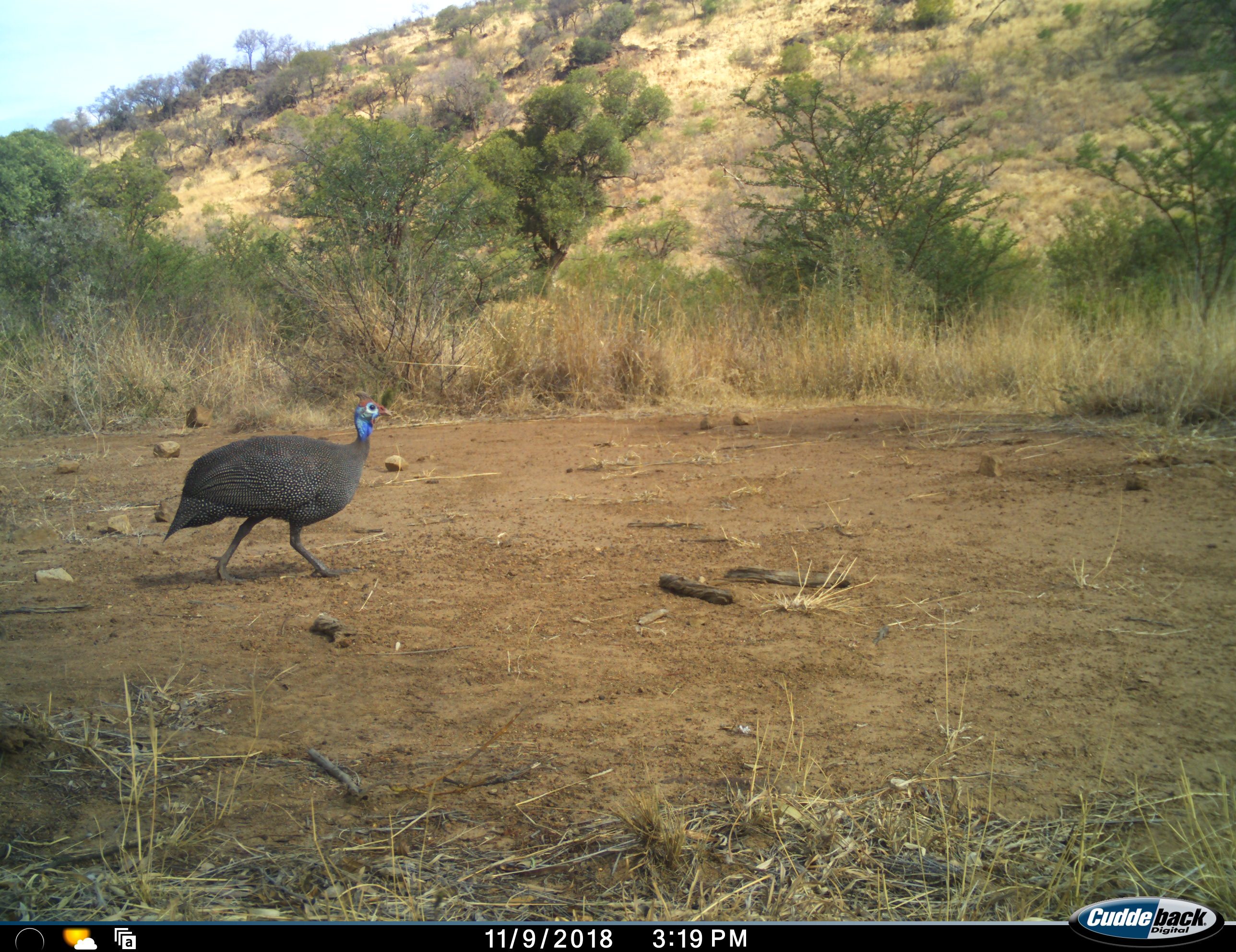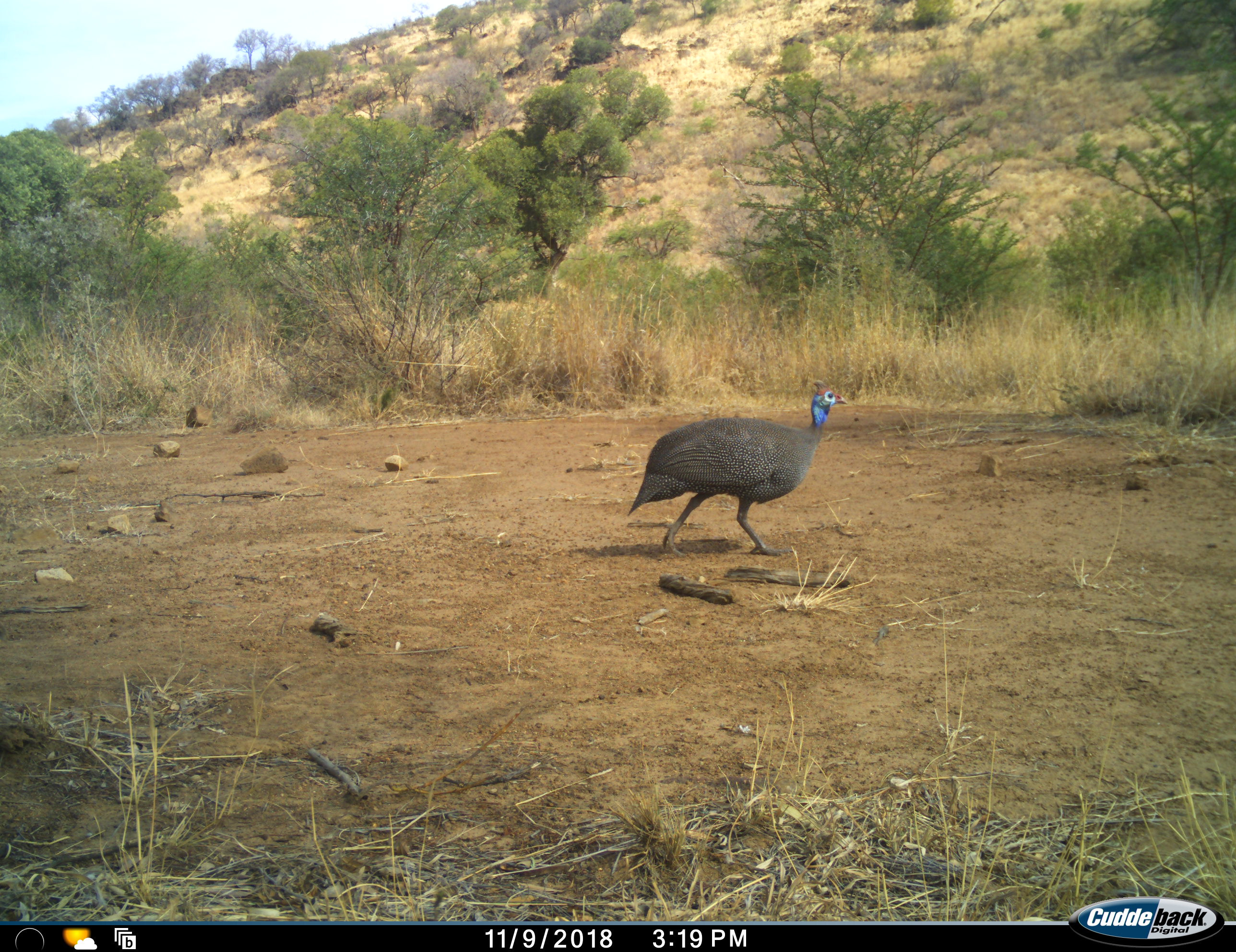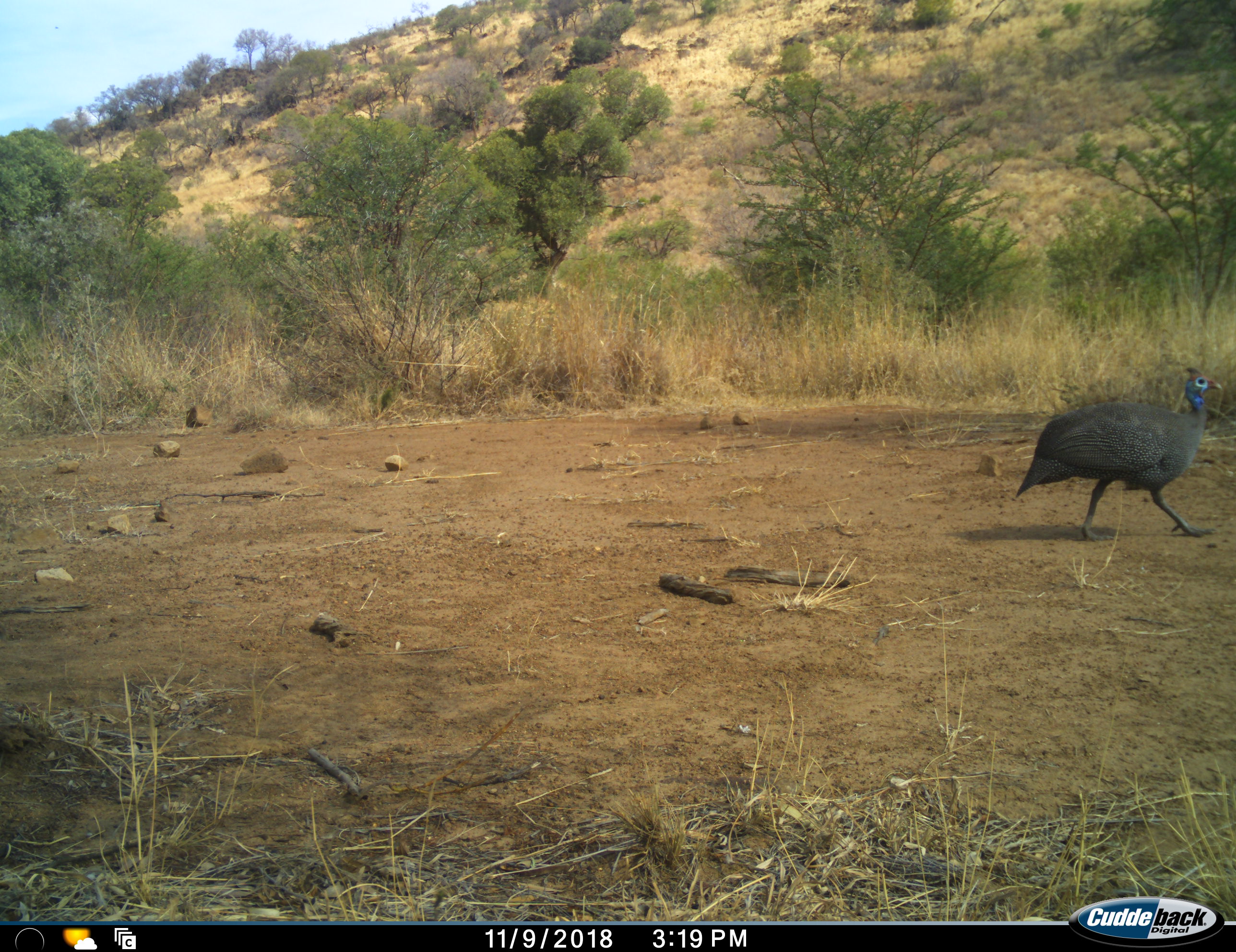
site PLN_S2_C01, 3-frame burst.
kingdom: Animalia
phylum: Chordata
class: Aves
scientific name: Aves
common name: bird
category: birdother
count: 1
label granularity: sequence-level